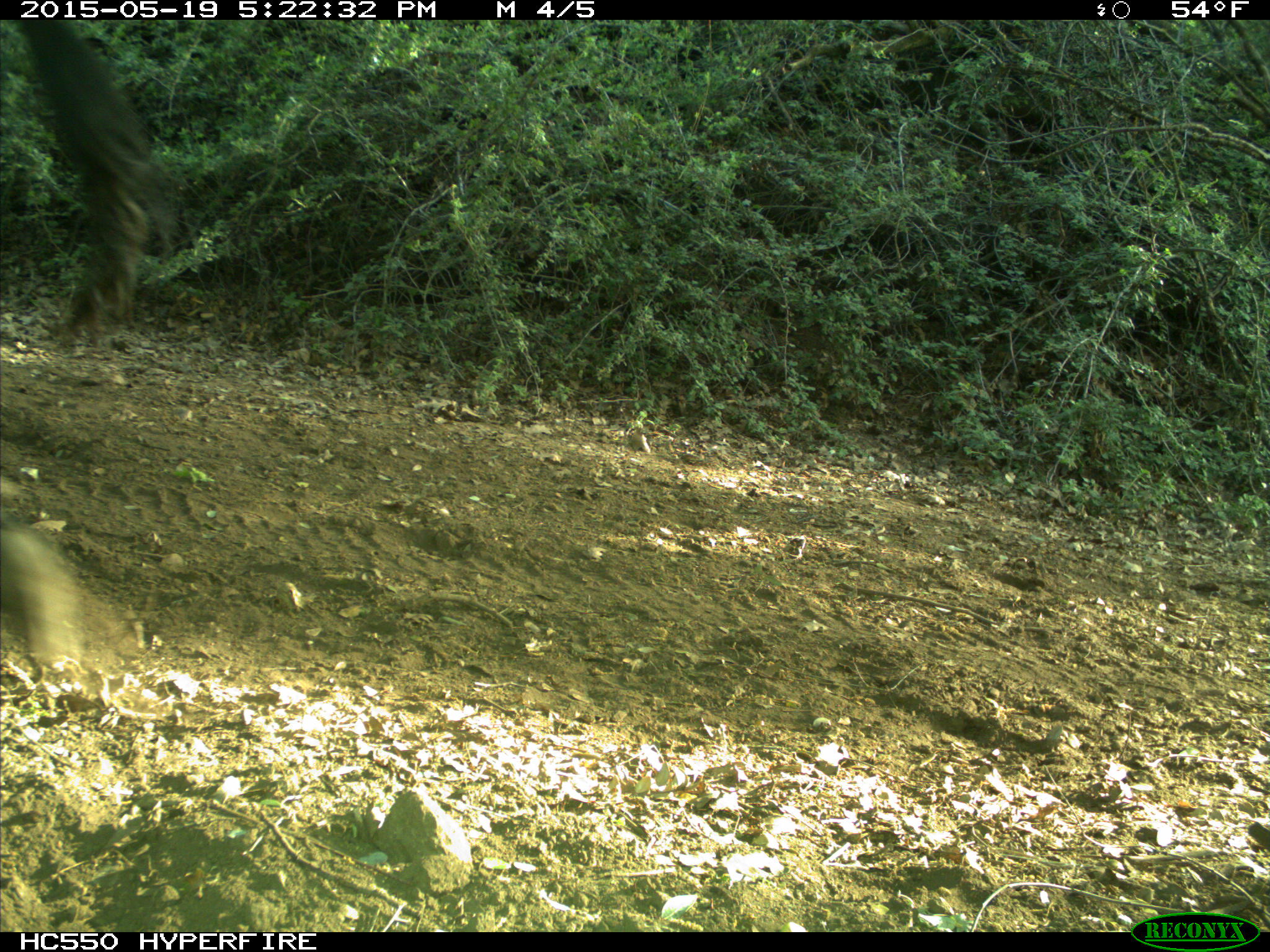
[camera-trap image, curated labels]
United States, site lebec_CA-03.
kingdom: Animalia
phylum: Chordata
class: Mammalia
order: Artiodactyla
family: Bovidae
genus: Bos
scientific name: Bos taurus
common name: domestic cow